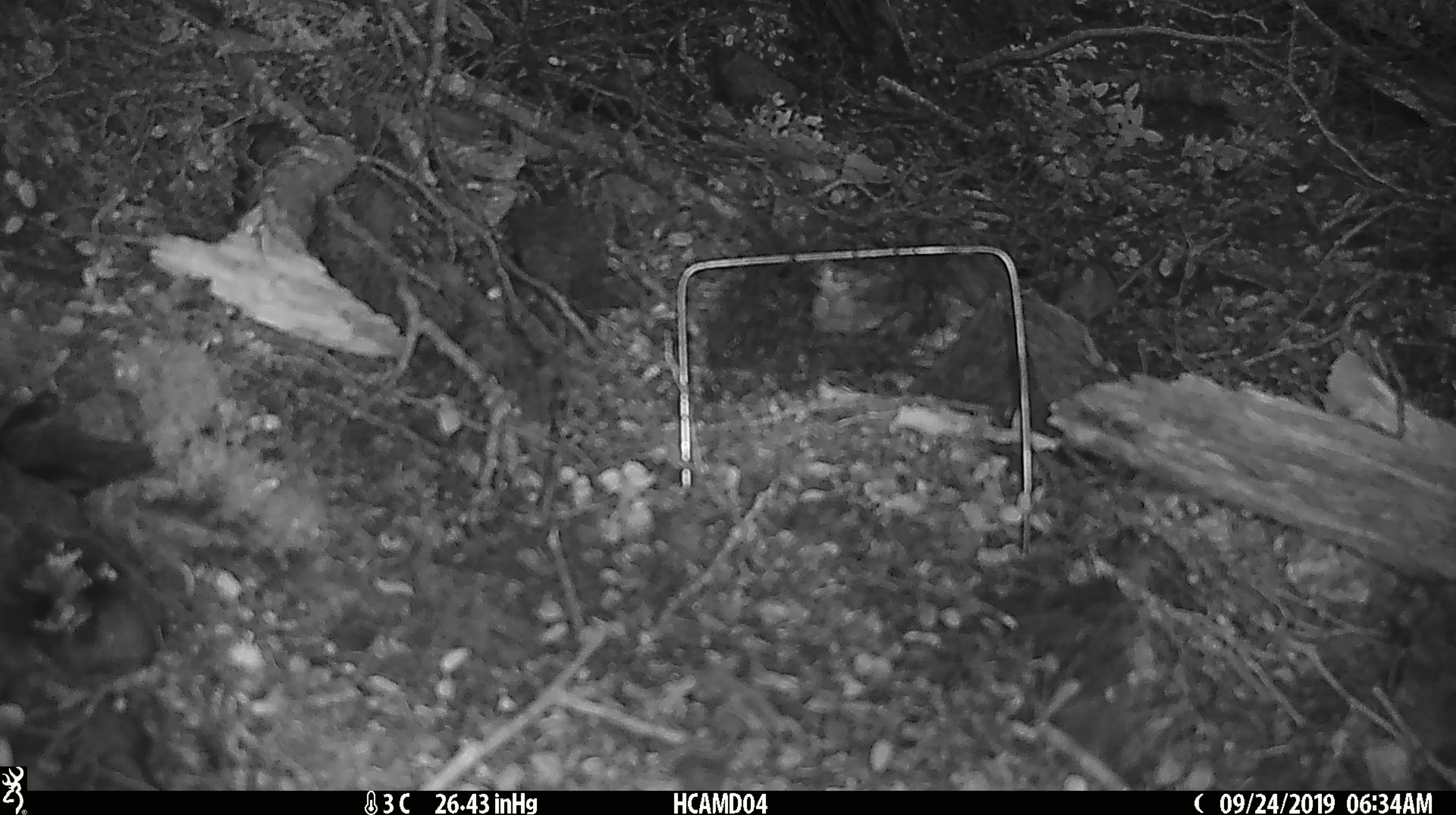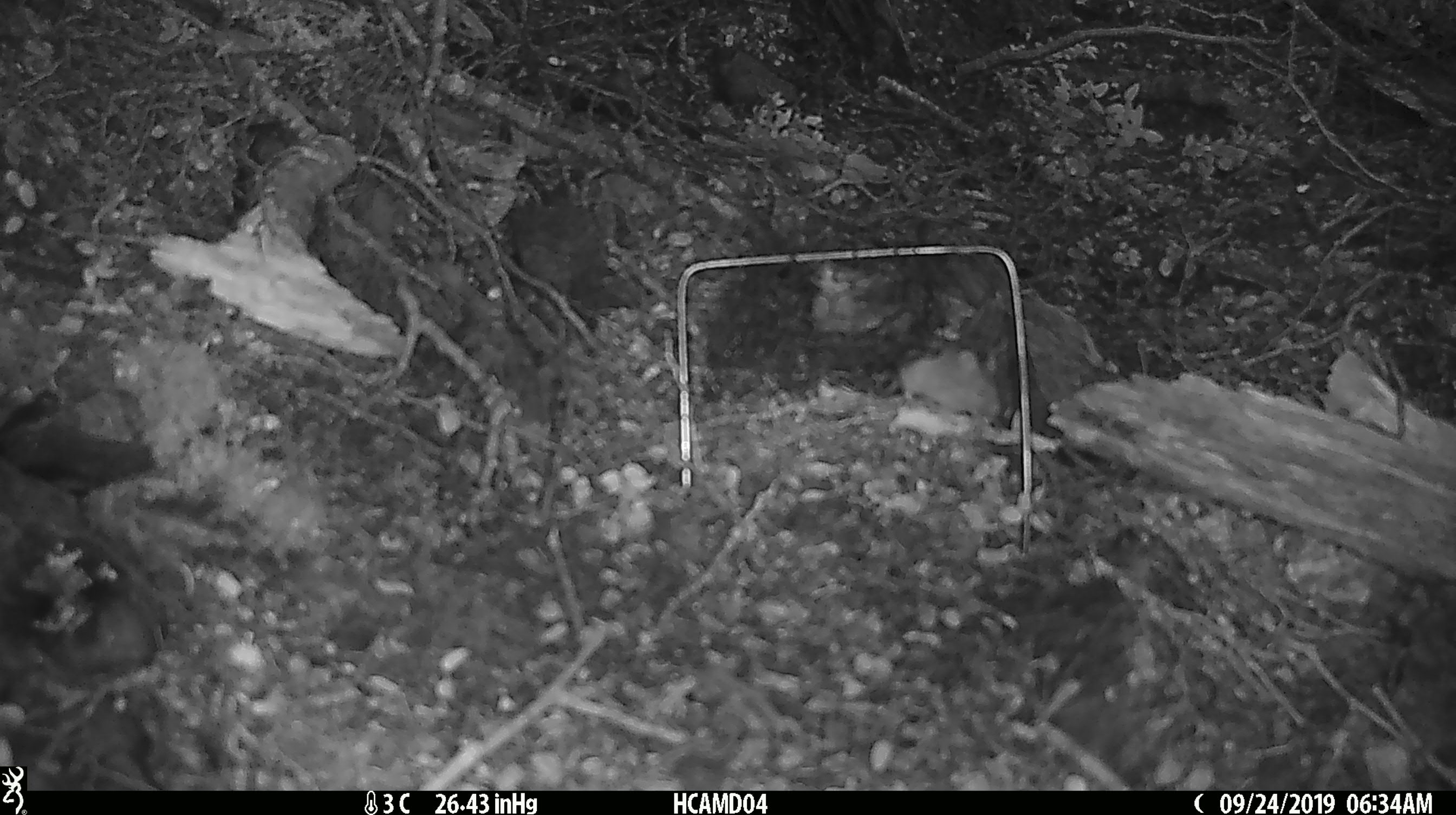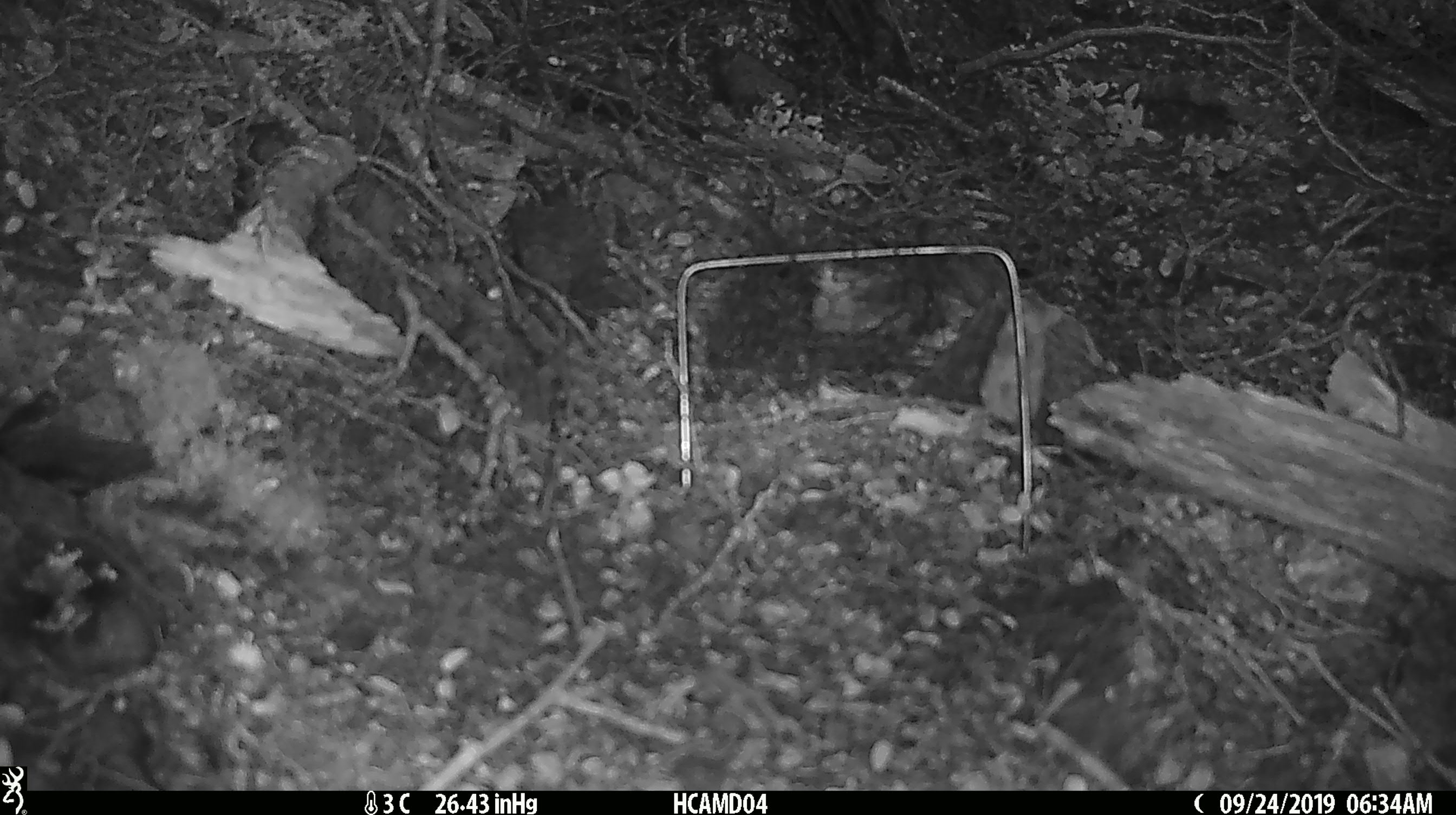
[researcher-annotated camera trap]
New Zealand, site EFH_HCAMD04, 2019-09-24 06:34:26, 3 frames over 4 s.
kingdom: Animalia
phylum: Chordata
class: Mammalia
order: Rodentia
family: Muridae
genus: Mus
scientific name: Mus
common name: mouse